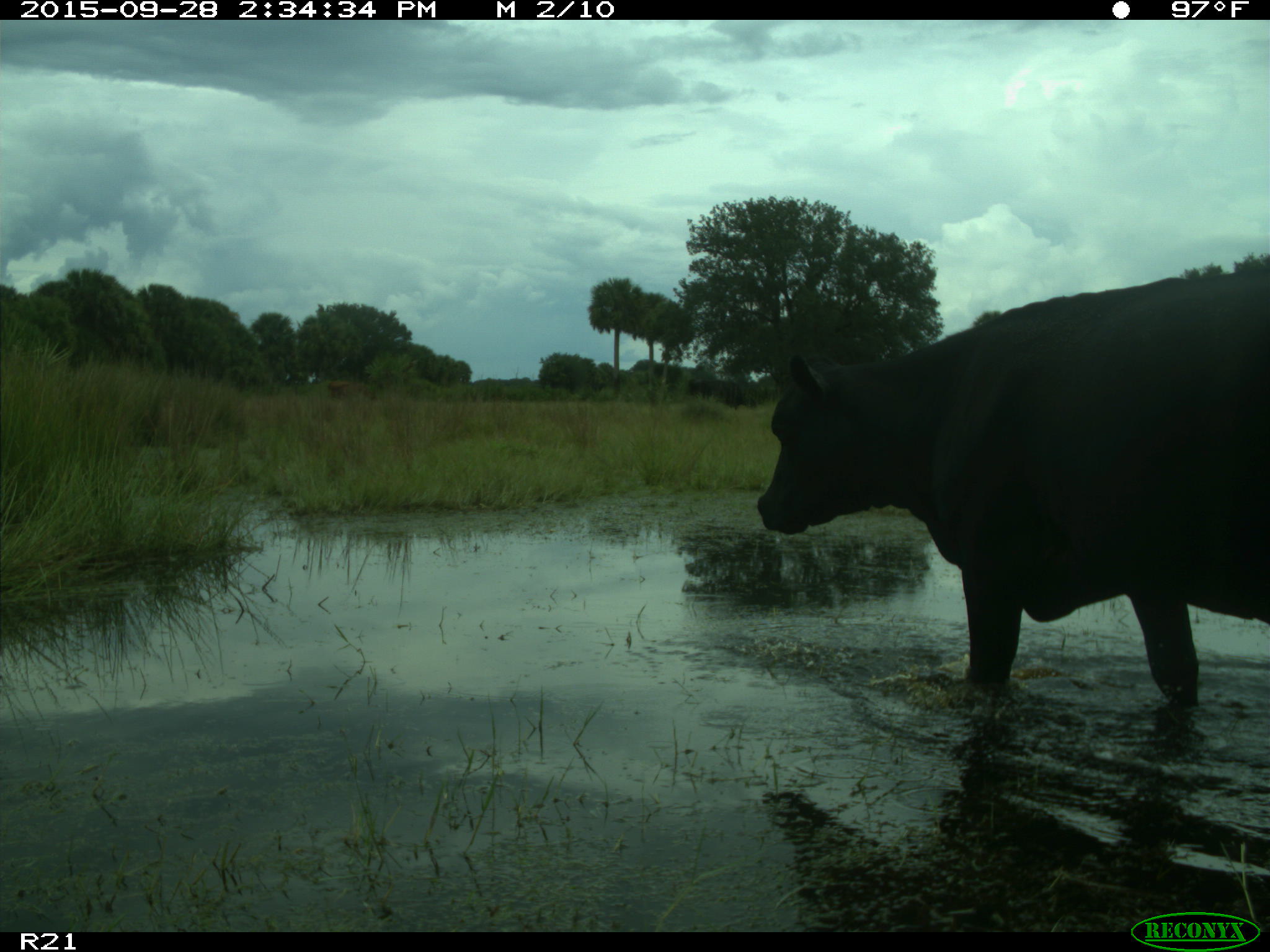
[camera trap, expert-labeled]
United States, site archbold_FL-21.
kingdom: Animalia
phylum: Chordata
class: Mammalia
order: Artiodactyla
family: Bovidae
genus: Bos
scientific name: Bos taurus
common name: domestic cow